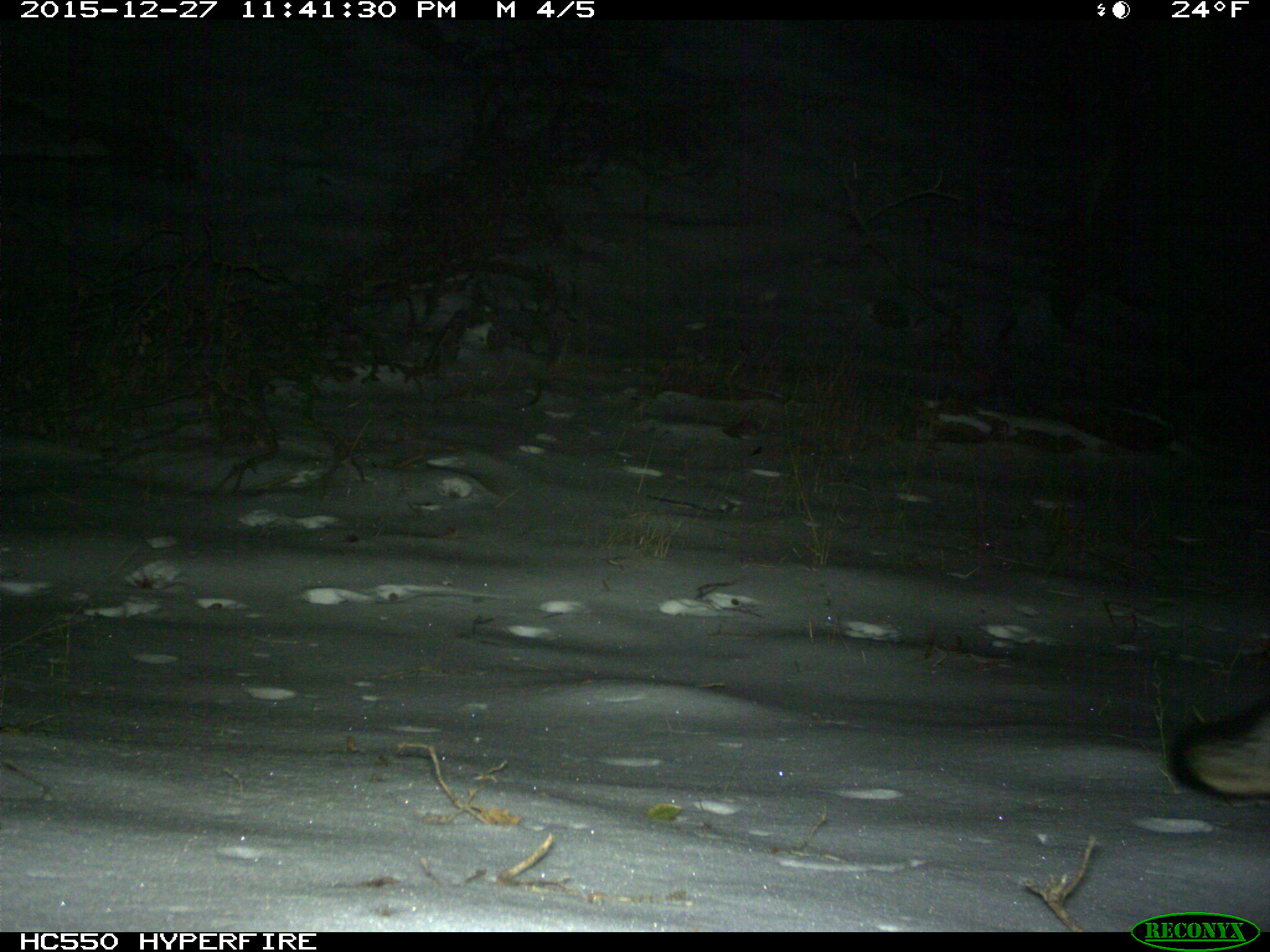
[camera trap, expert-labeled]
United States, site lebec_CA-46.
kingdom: Animalia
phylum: Chordata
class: Mammalia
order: Carnivora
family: Canidae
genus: Urocyon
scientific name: Urocyon cinereoargenteus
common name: gray fox